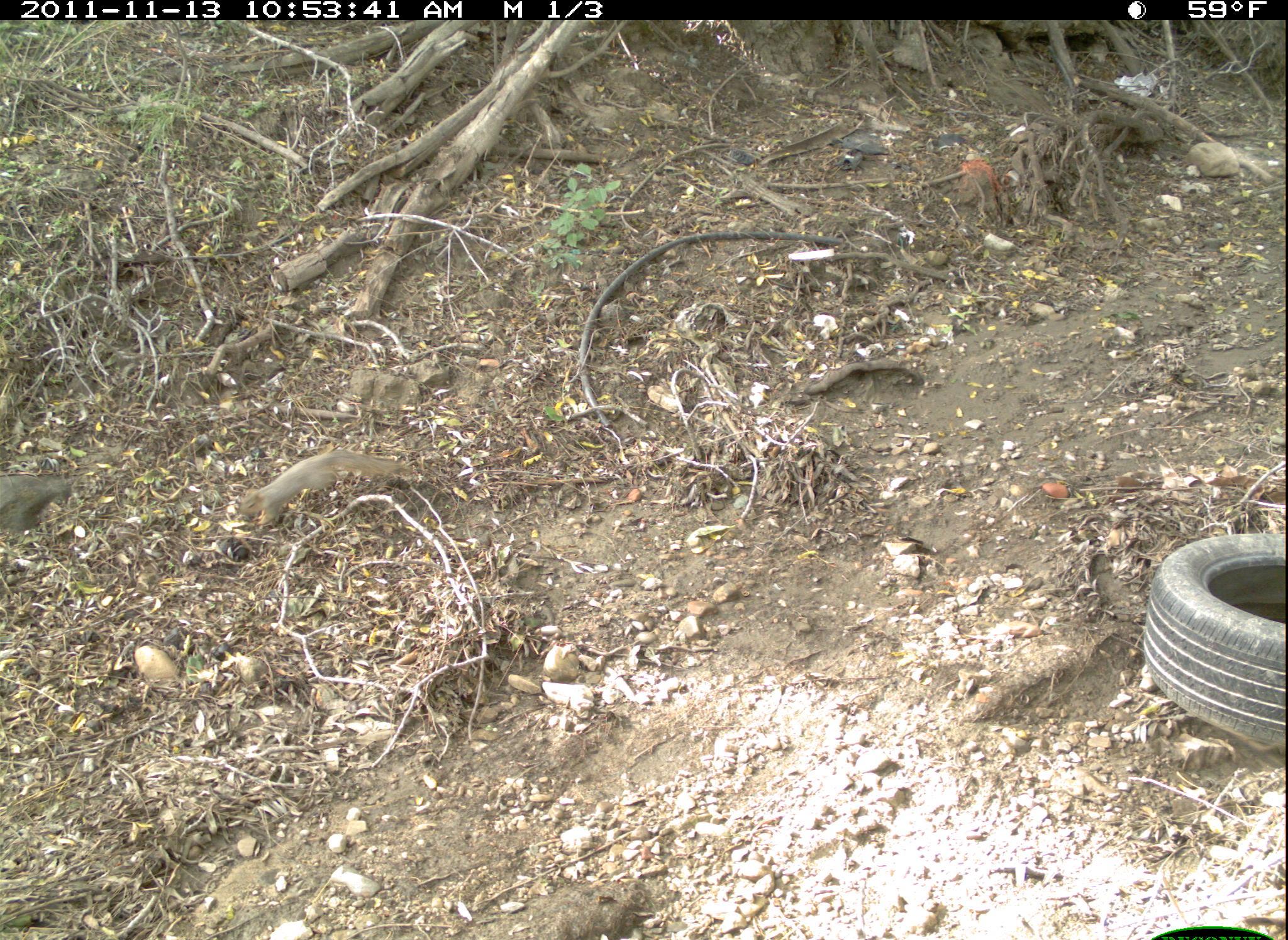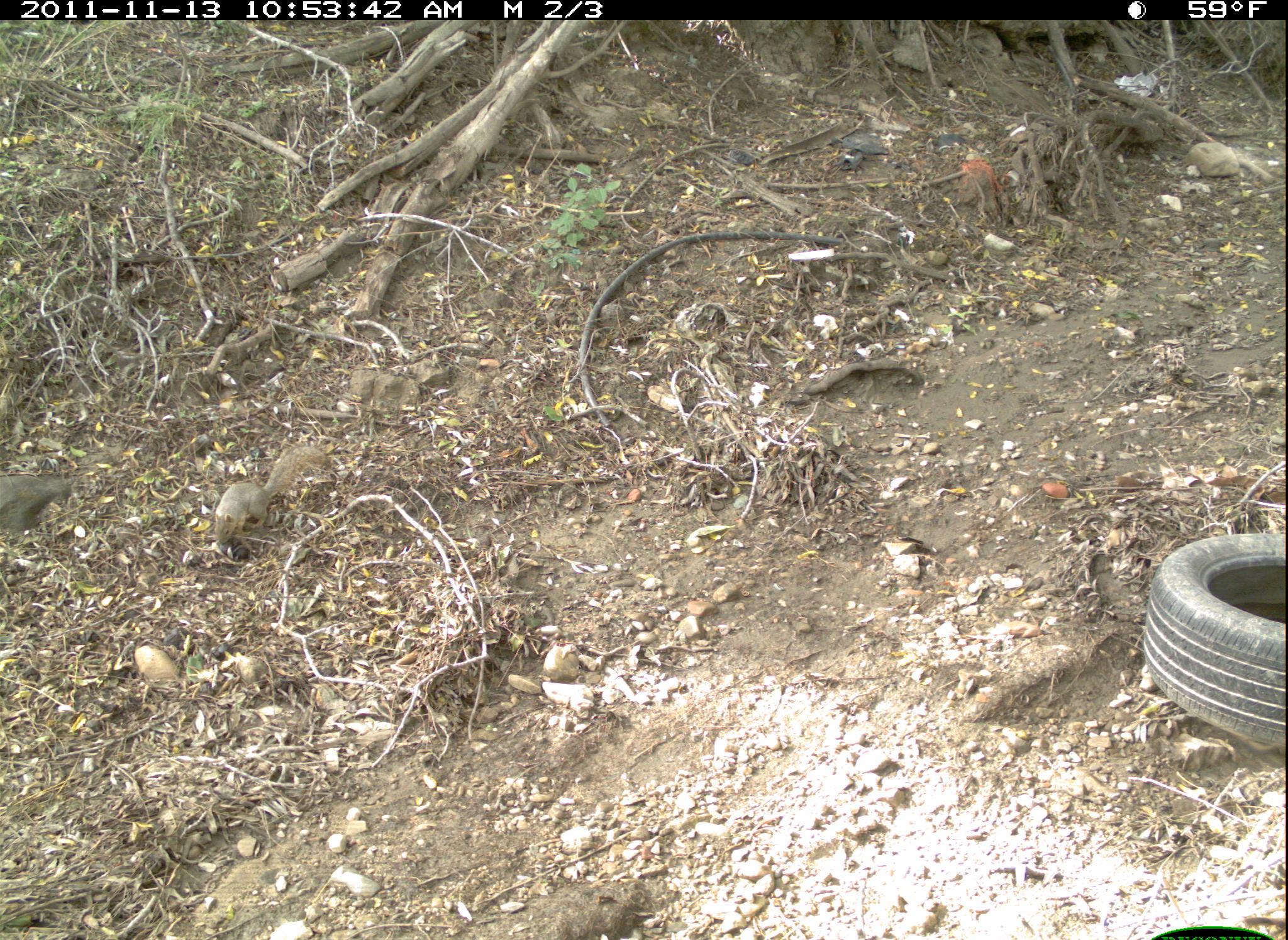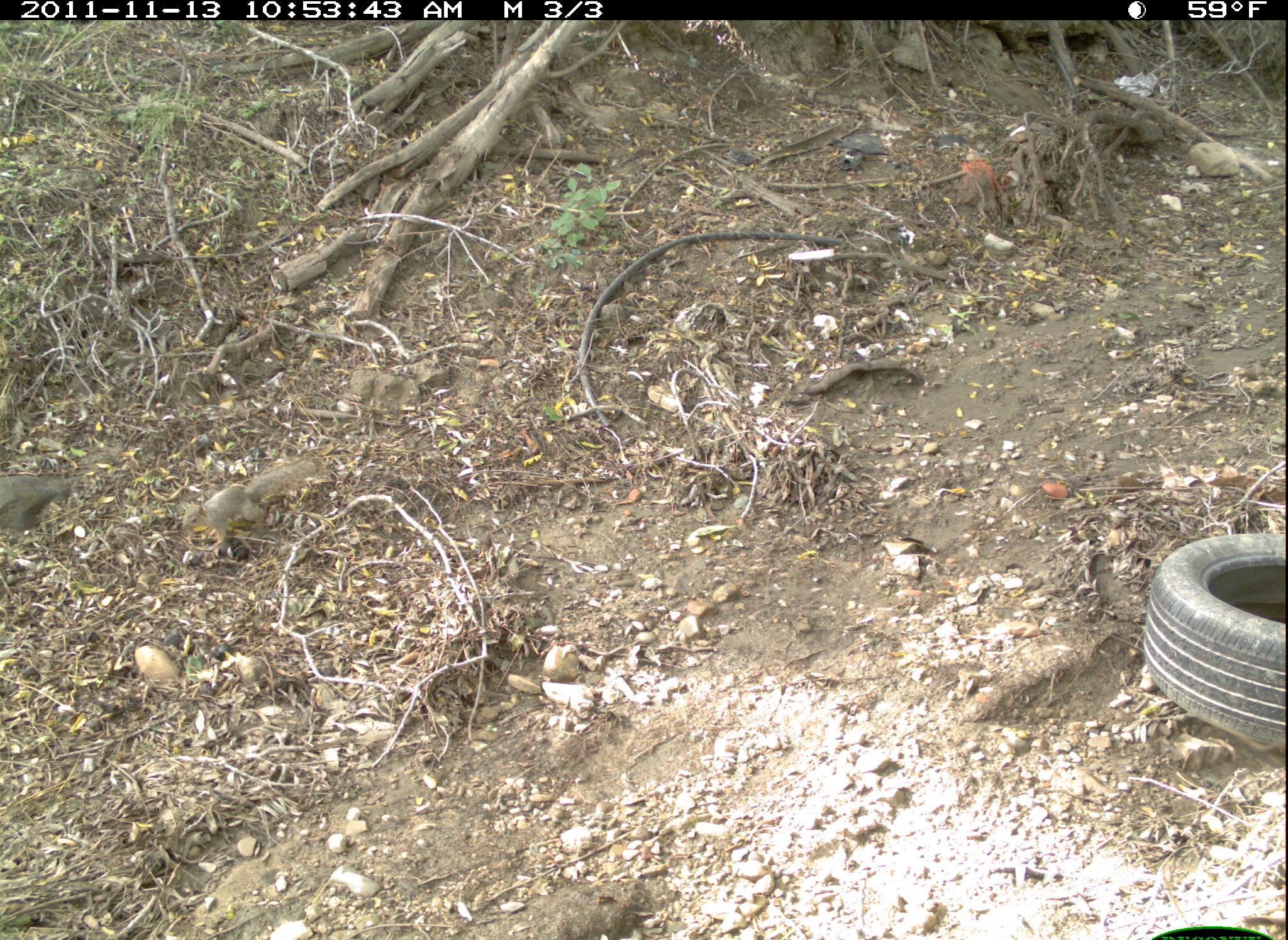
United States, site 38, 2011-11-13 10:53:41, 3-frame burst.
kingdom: Animalia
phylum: Chordata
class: Mammalia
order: Rodentia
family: Sciuridae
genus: Sciurus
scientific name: Sciurus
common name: squirrel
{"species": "squirrel (Sciurus)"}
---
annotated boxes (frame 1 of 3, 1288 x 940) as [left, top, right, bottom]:
squirrel: [228, 438, 416, 542]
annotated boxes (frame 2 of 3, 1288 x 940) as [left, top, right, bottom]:
squirrel: [200, 419, 354, 586]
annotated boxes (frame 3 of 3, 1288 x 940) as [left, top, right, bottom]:
squirrel: [161, 432, 341, 564]